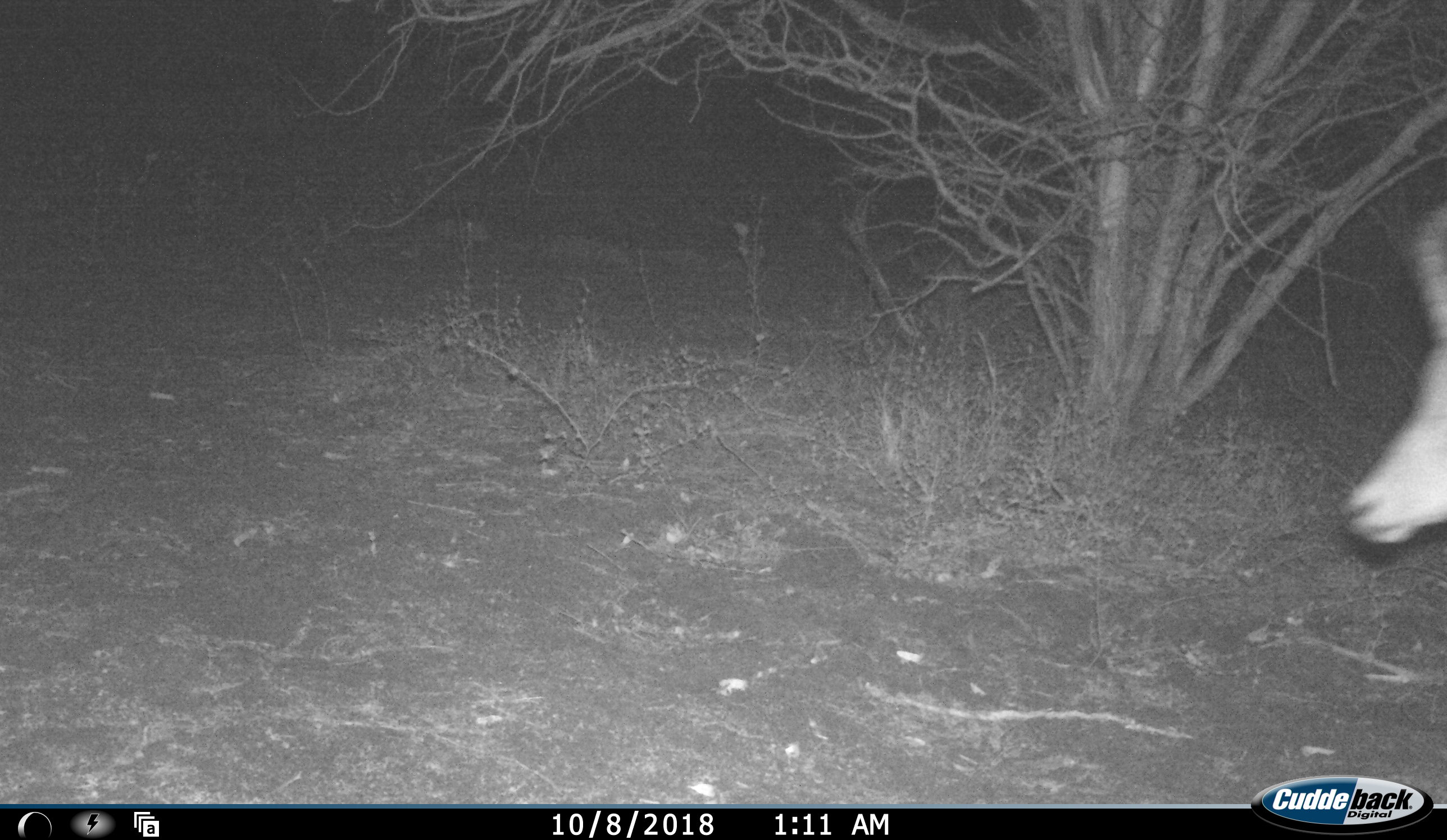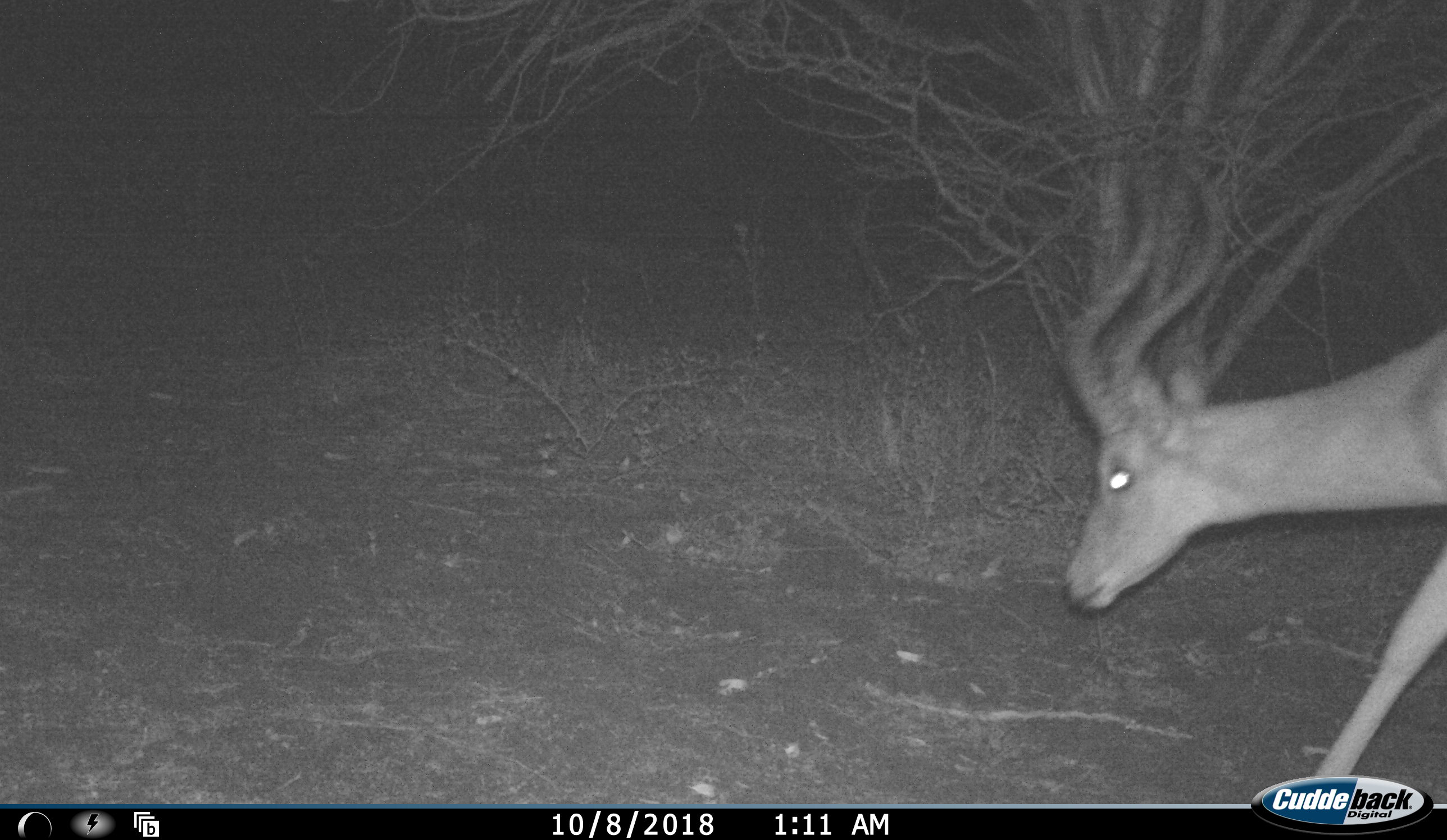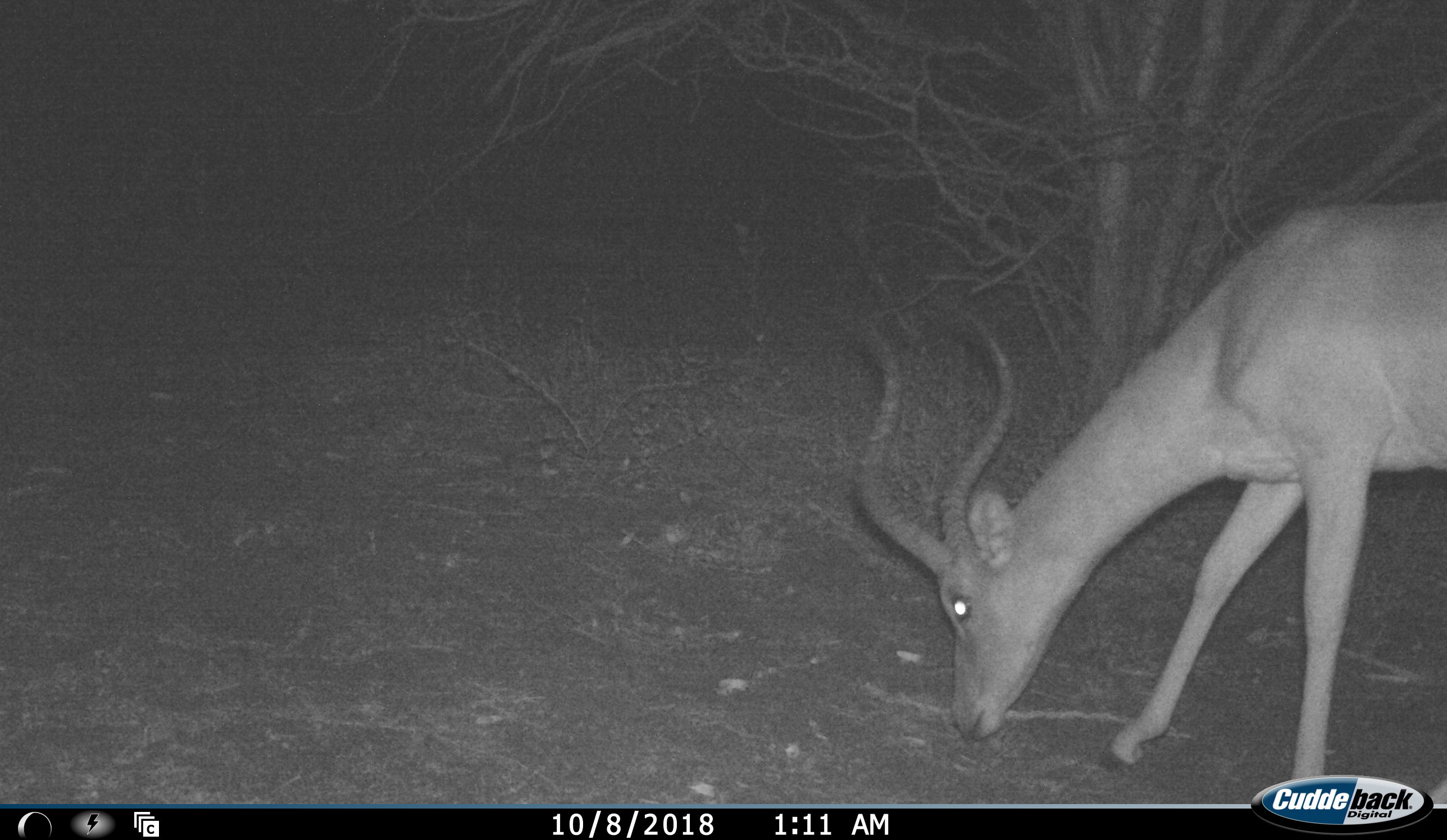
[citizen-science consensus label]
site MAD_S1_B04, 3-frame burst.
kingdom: Animalia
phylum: Chordata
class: Mammalia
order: Artiodactyla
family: Bovidae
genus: Aepyceros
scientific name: Aepyceros melampus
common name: impala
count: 1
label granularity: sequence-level